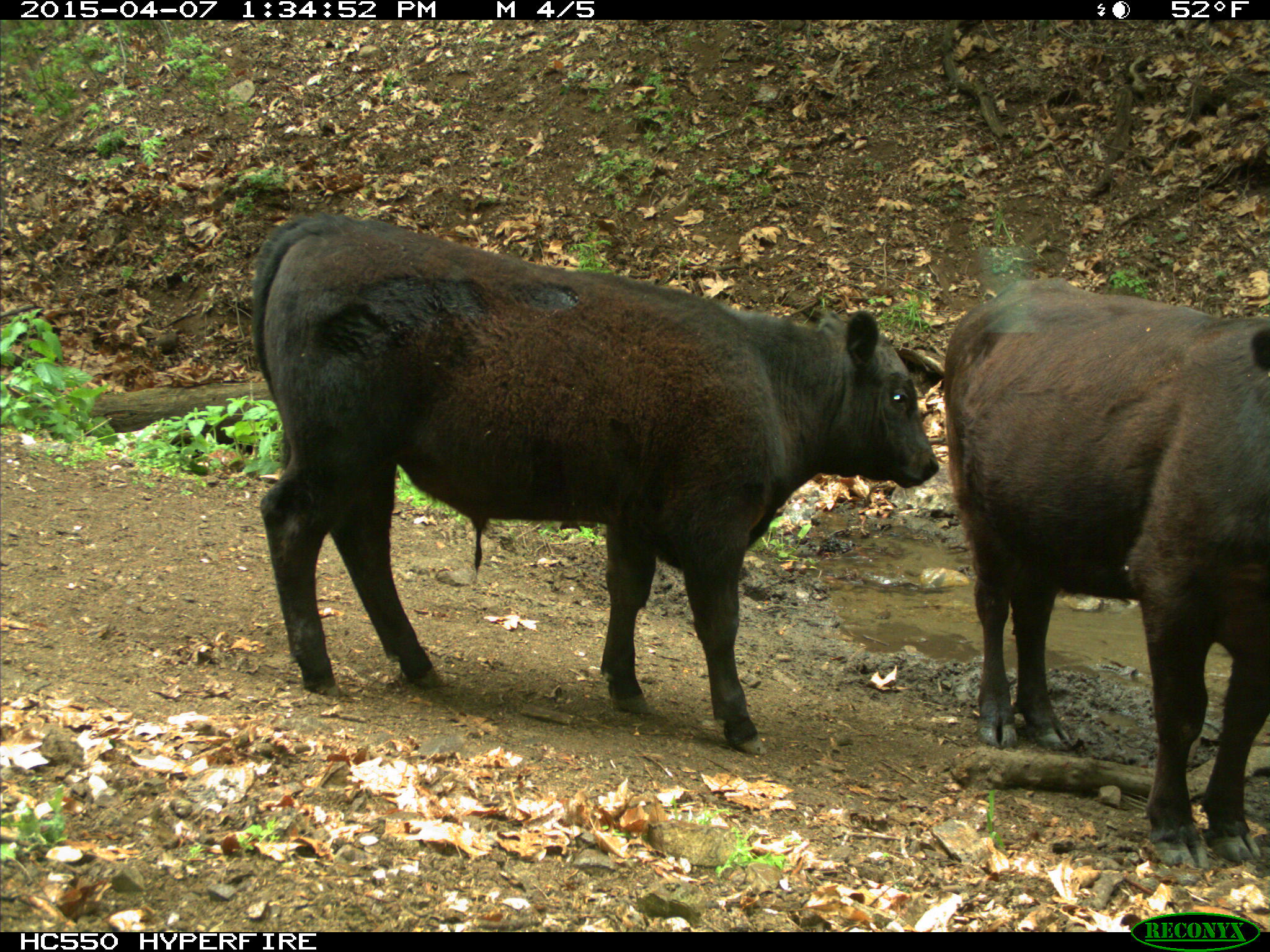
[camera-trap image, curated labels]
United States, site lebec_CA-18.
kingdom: Animalia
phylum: Chordata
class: Mammalia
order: Artiodactyla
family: Bovidae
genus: Bos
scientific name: Bos taurus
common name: domestic cow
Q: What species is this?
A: Bos taurus (domestic cow).